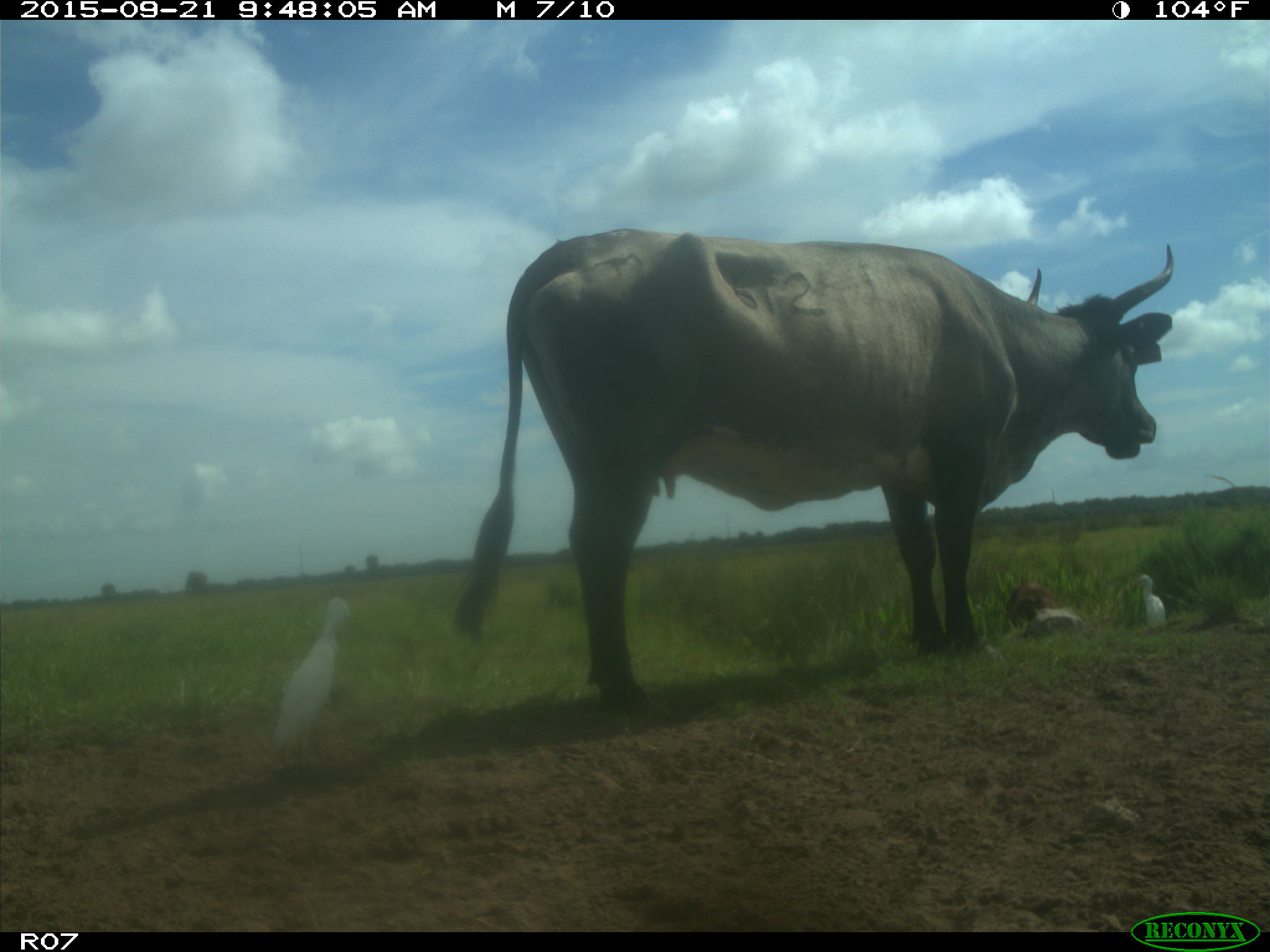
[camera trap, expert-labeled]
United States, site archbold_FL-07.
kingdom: Animalia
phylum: Chordata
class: Mammalia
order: Artiodactyla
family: Bovidae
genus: Bos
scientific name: Bos taurus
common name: domestic cow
Bos taurus (domestic cow).